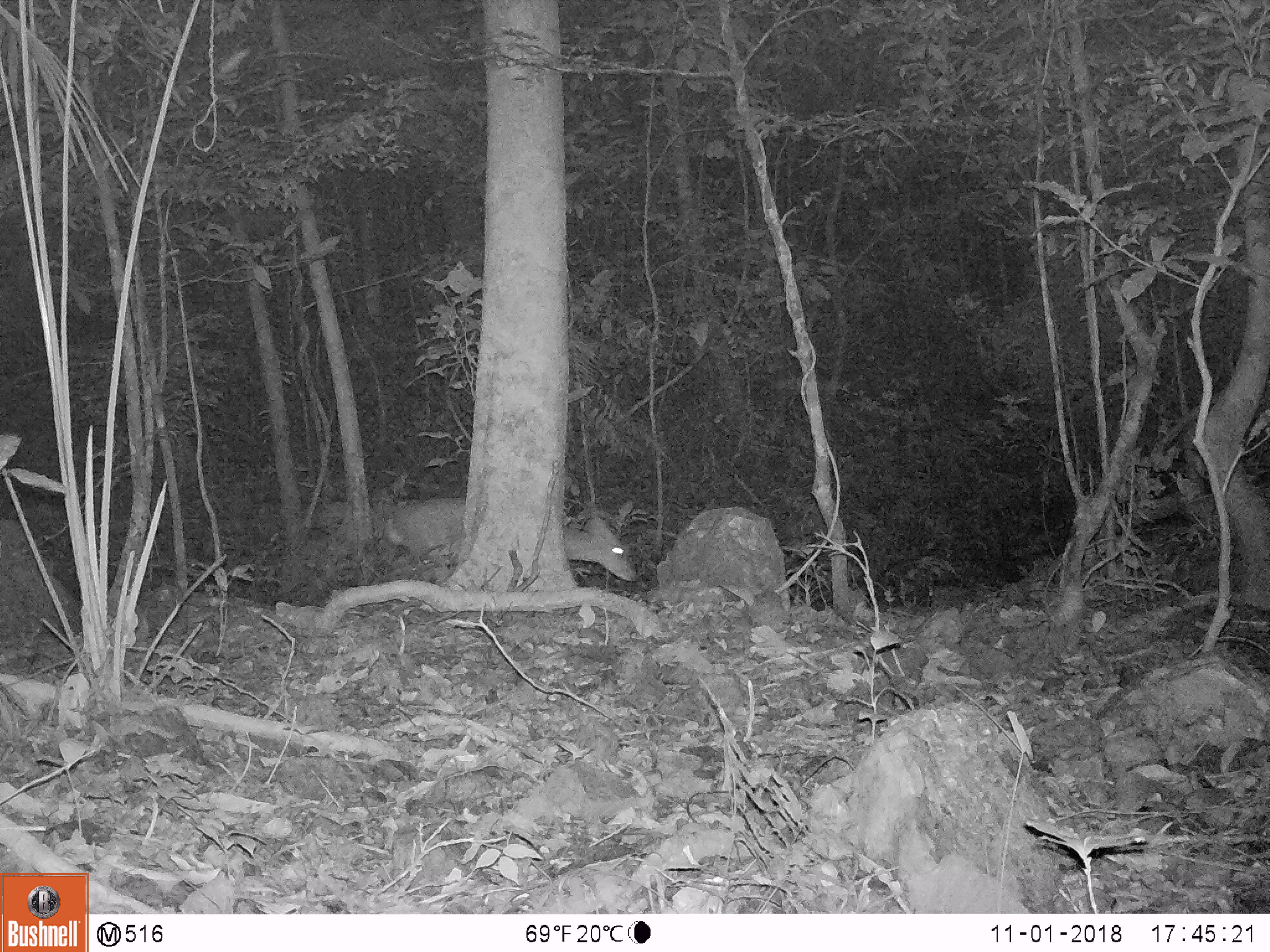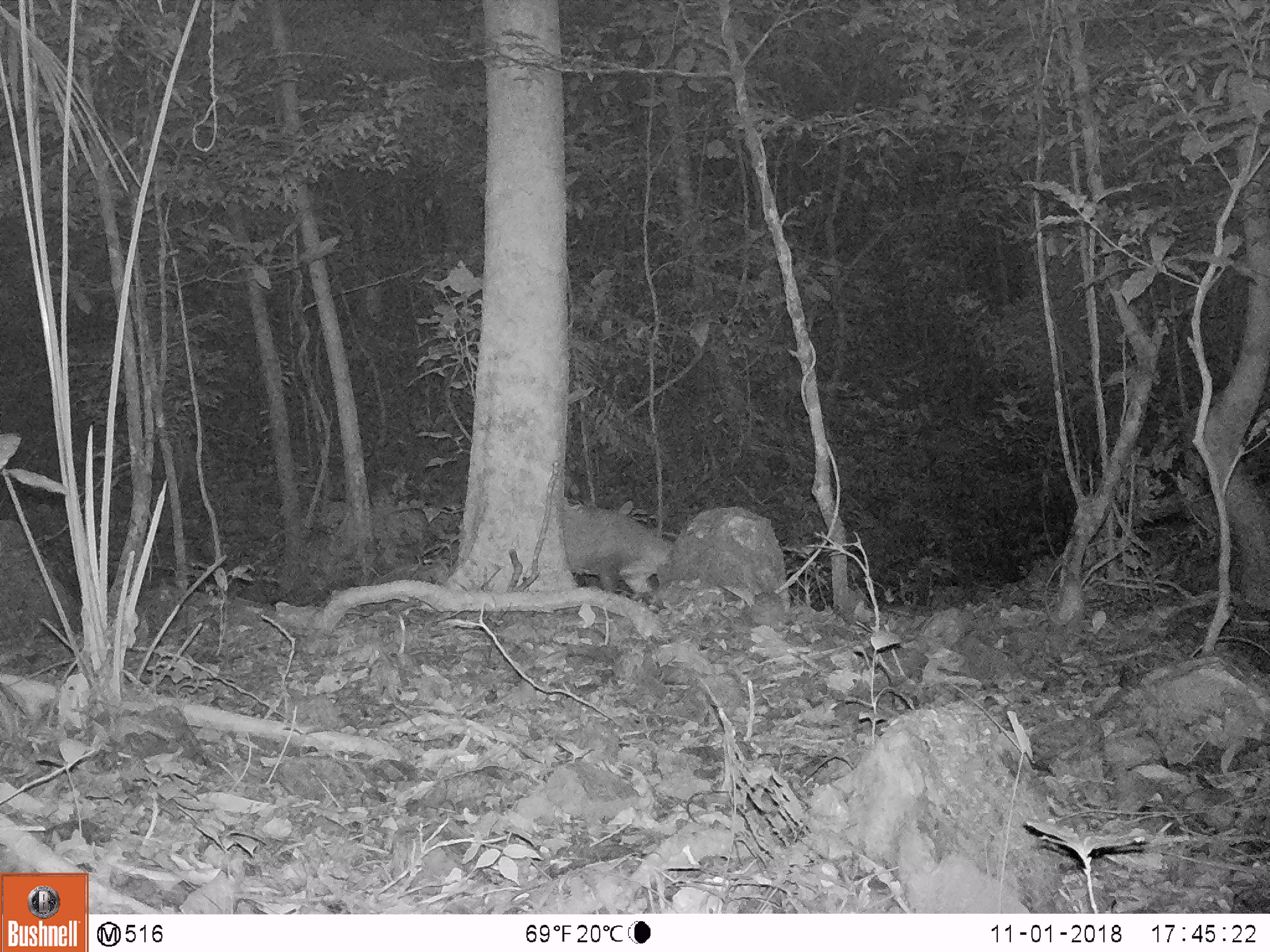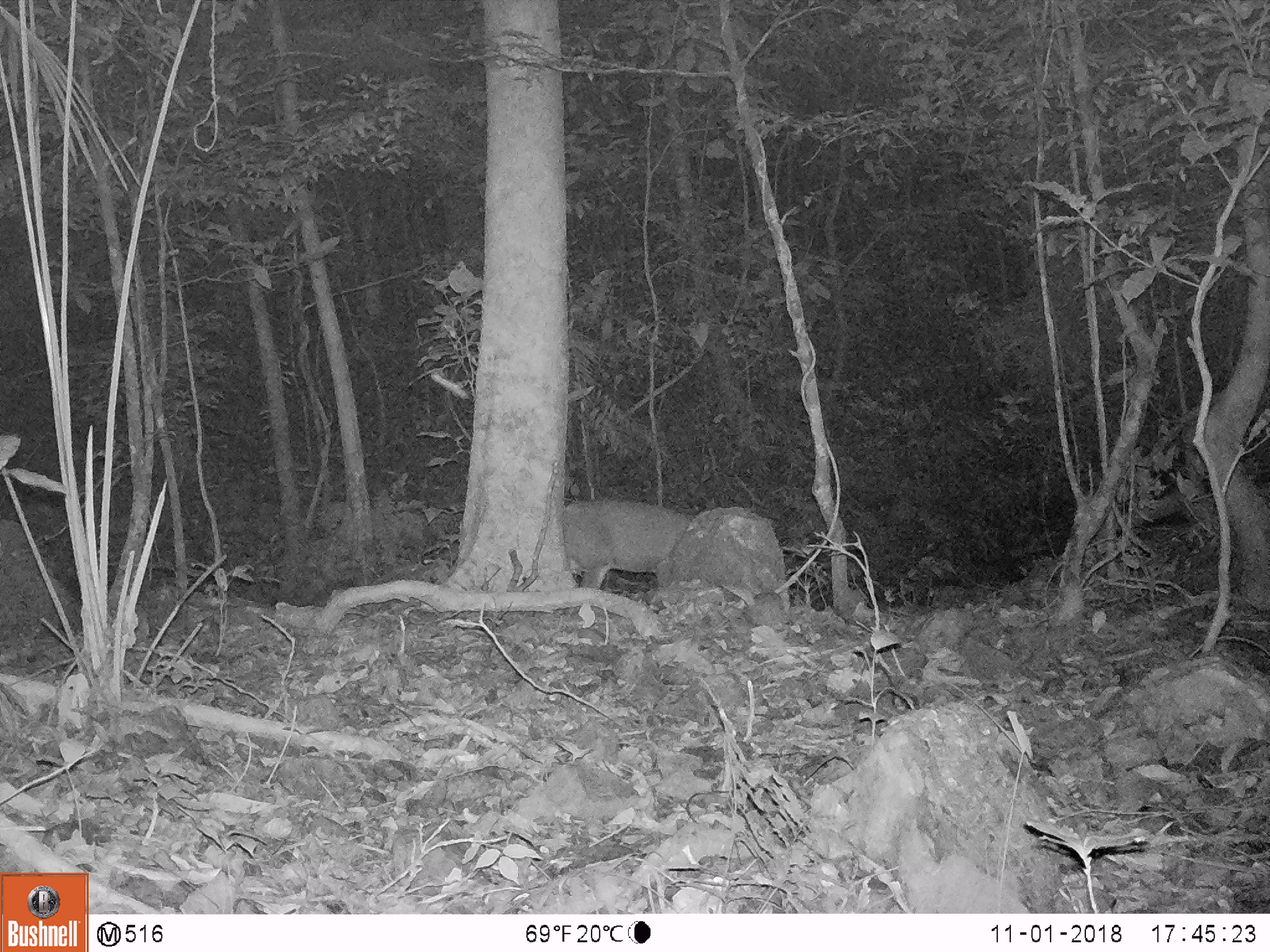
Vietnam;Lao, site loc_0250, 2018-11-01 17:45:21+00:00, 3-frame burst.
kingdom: Animalia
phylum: Chordata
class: Mammalia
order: Artiodactyla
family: Cervidae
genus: Muntiacus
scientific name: Muntiacus vuquangensis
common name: large-antlered muntjac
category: large antlered muntjac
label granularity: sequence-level